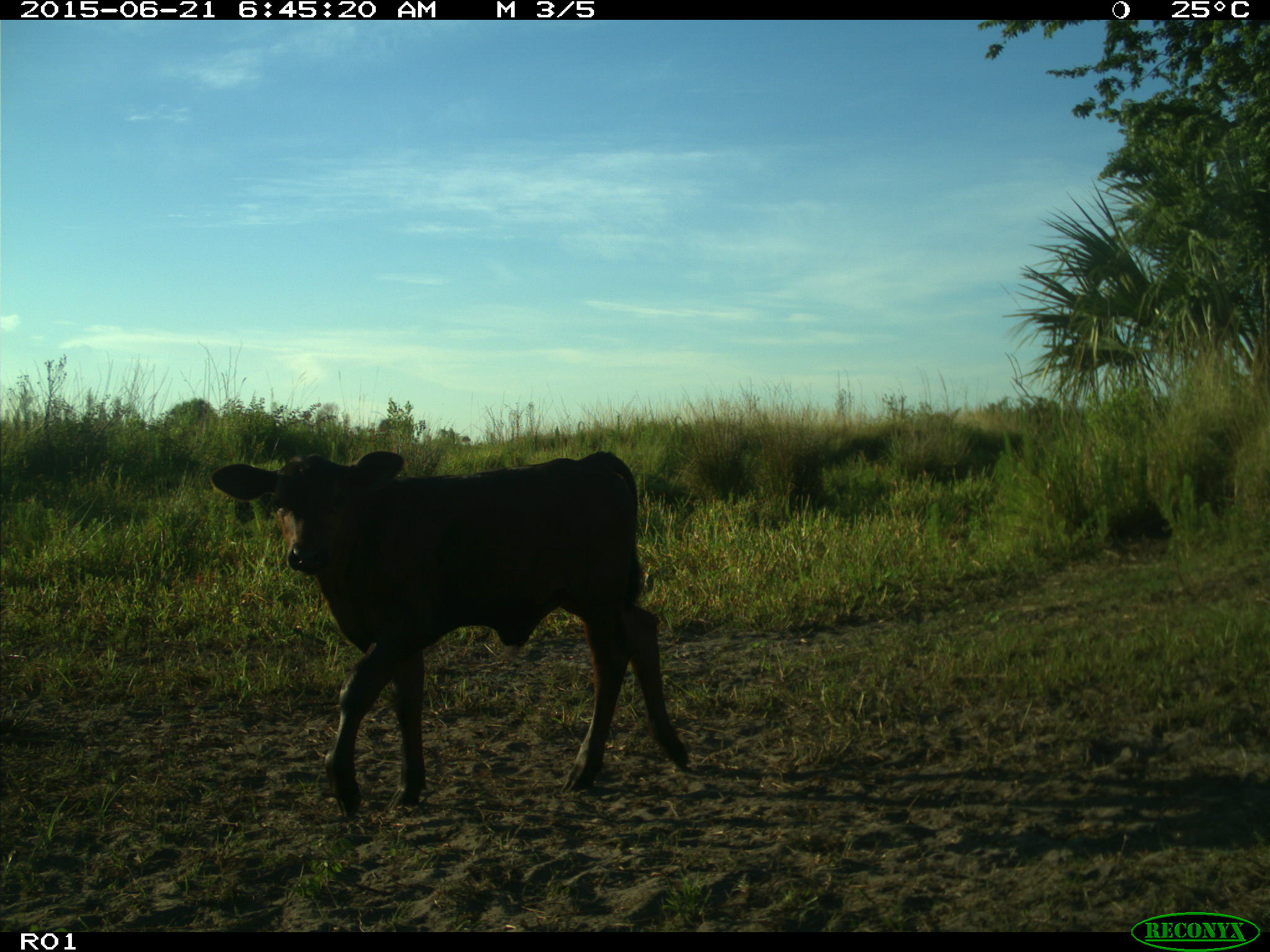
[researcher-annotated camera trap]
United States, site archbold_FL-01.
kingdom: Animalia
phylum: Chordata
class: Mammalia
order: Artiodactyla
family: Bovidae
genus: Bos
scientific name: Bos taurus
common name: domestic cow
Bos taurus (domestic cow).